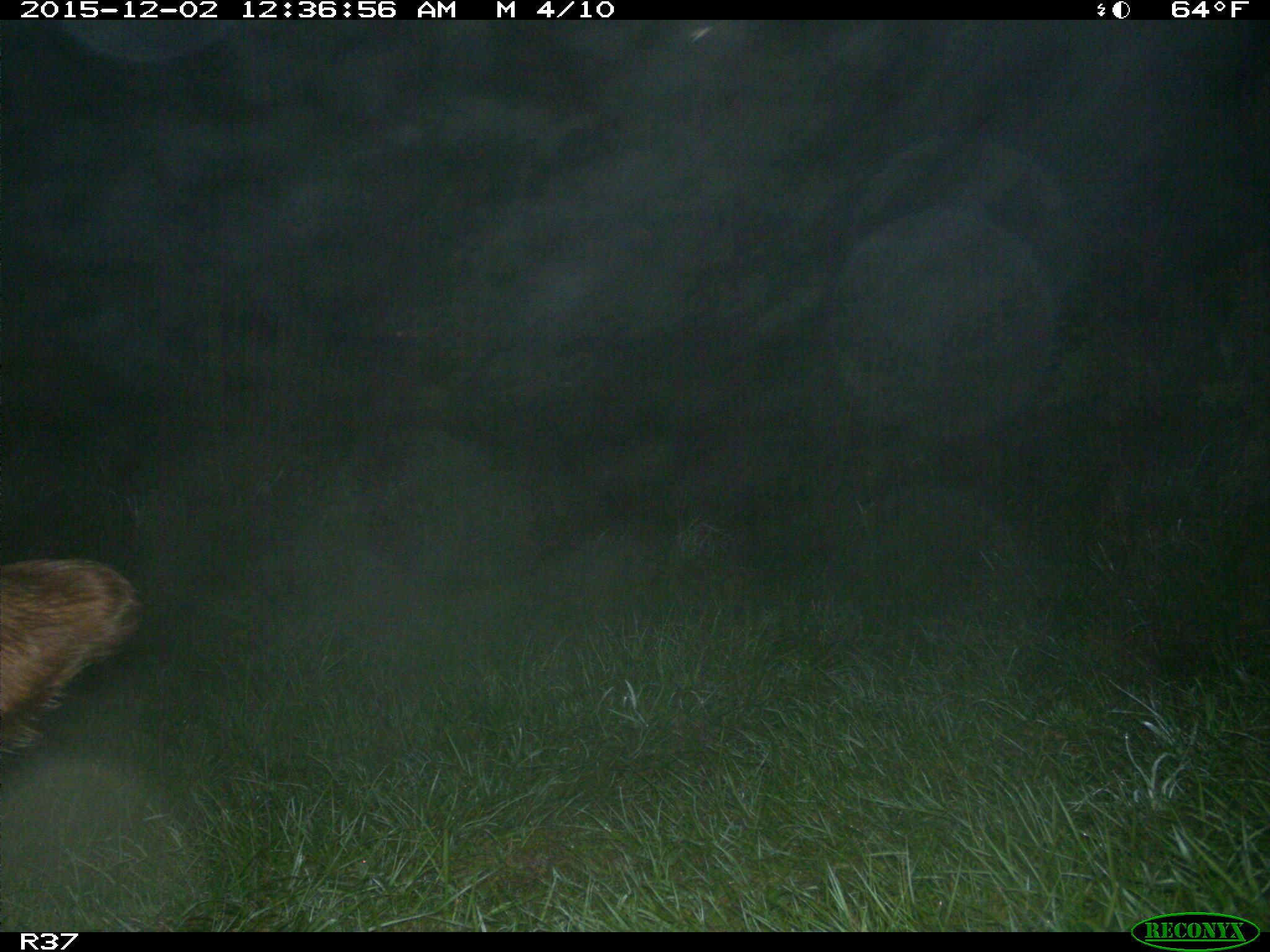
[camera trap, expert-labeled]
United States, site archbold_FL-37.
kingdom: Animalia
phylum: Chordata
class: Mammalia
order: Artiodactyla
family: Bovidae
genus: Bos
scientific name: Bos taurus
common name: domestic cow